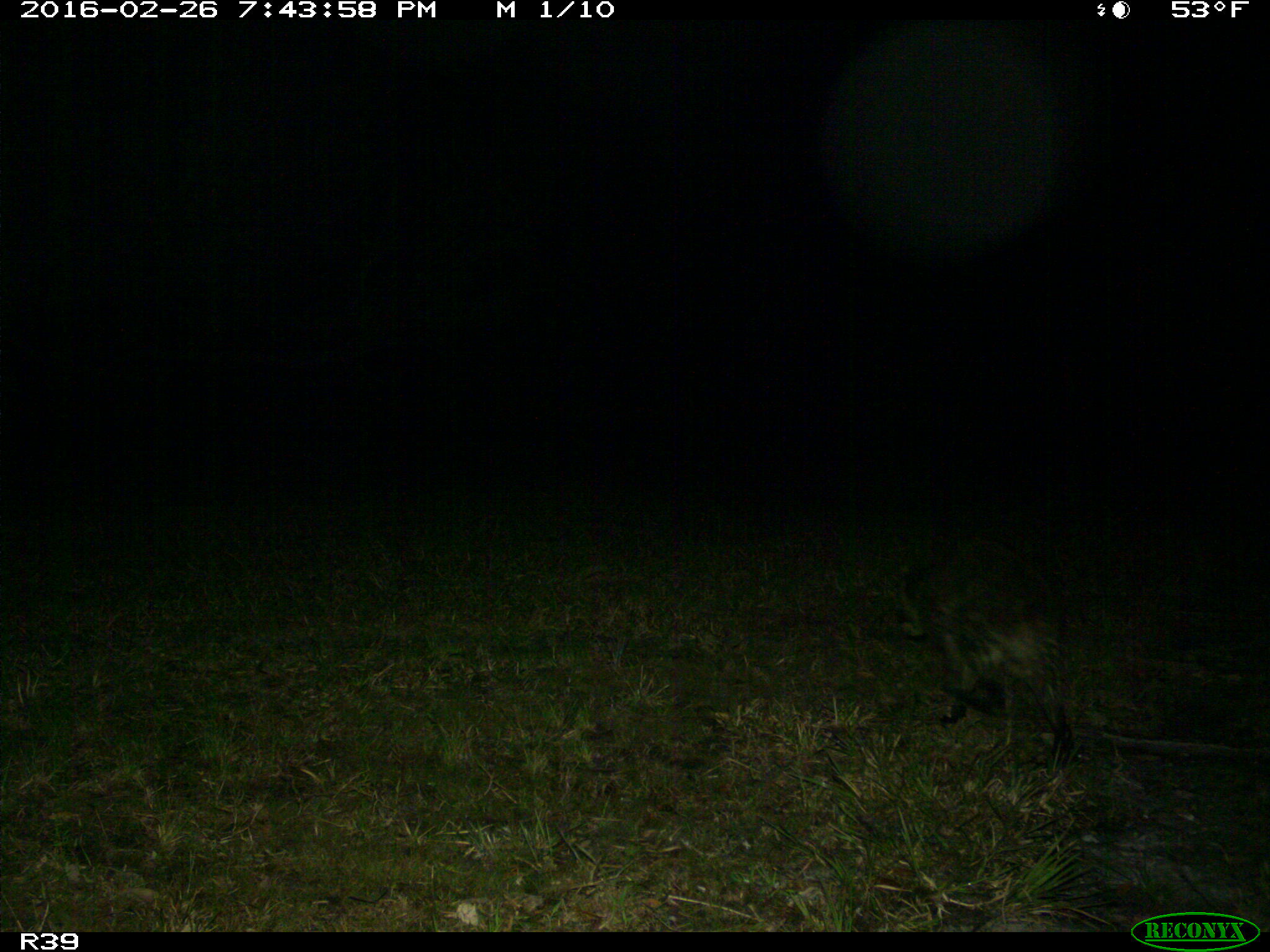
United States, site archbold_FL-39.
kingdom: Animalia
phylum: Chordata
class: Mammalia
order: Carnivora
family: Procyonidae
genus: Procyon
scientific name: Procyon lotor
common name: common raccoon